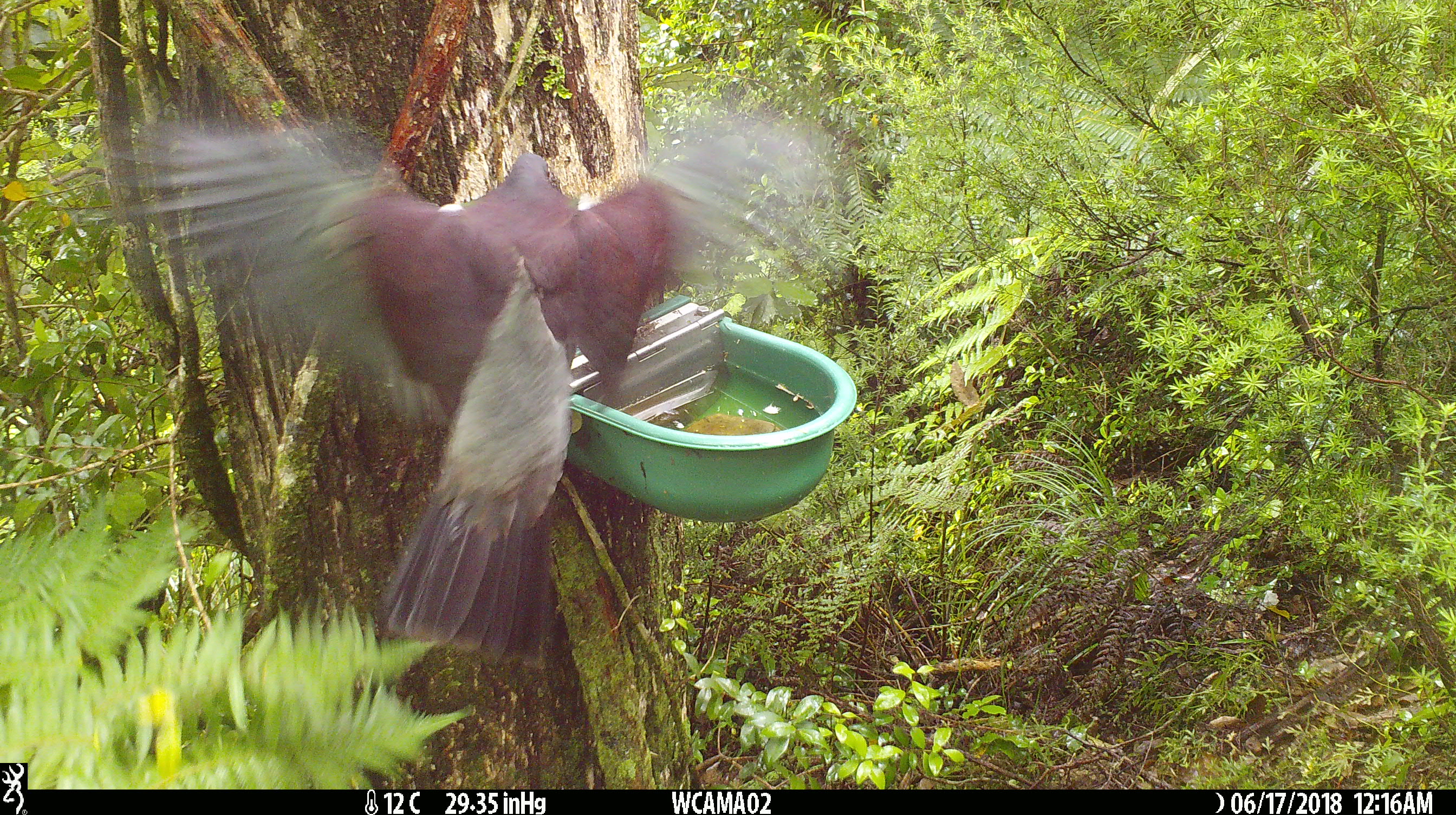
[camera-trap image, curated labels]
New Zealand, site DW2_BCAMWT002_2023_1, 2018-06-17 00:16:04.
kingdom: Animalia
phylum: Chordata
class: Aves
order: Columbiformes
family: Columbidae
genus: Hemiphaga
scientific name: Hemiphaga novaeseelandiae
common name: new zealand pigeon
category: kereru